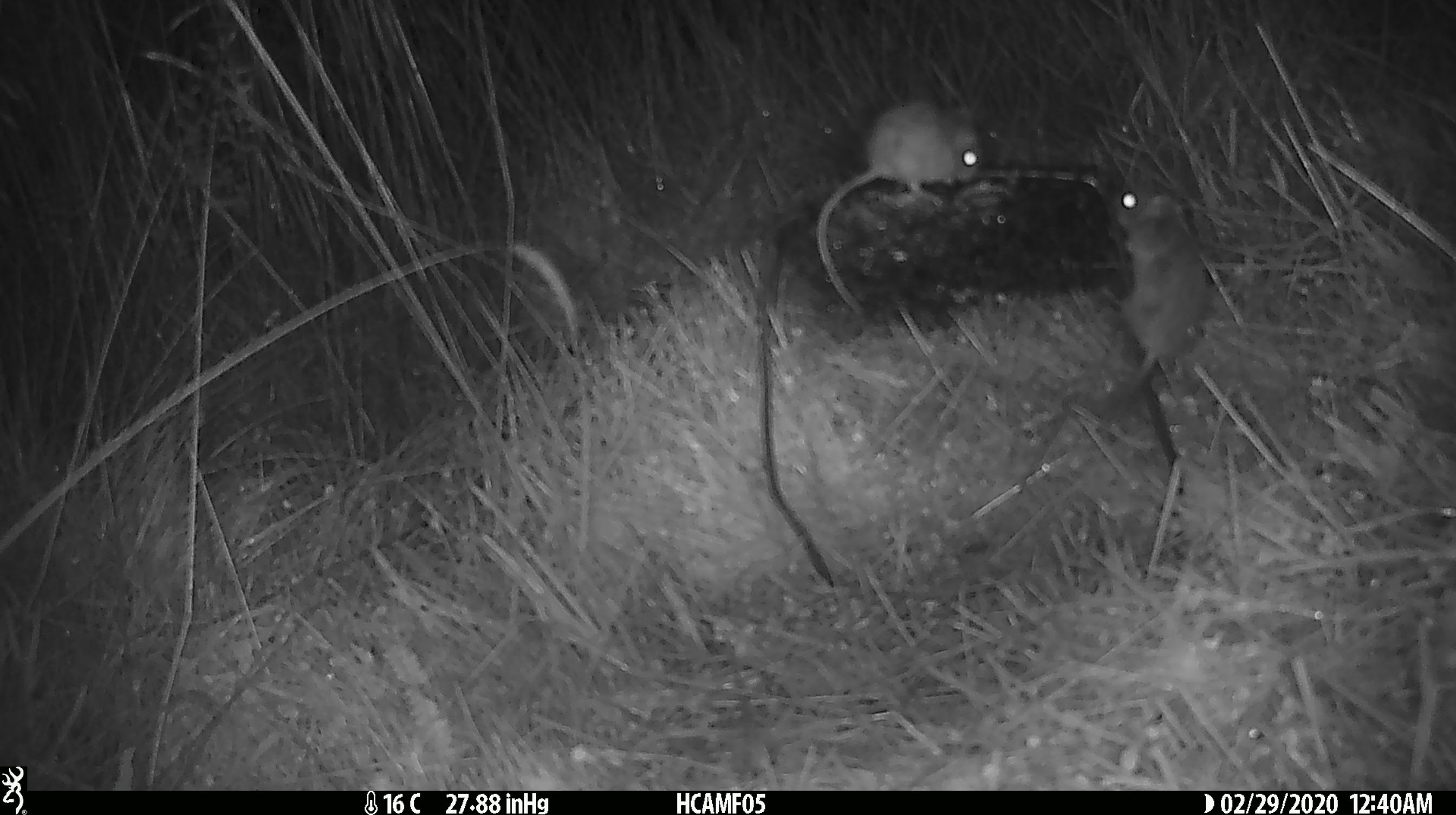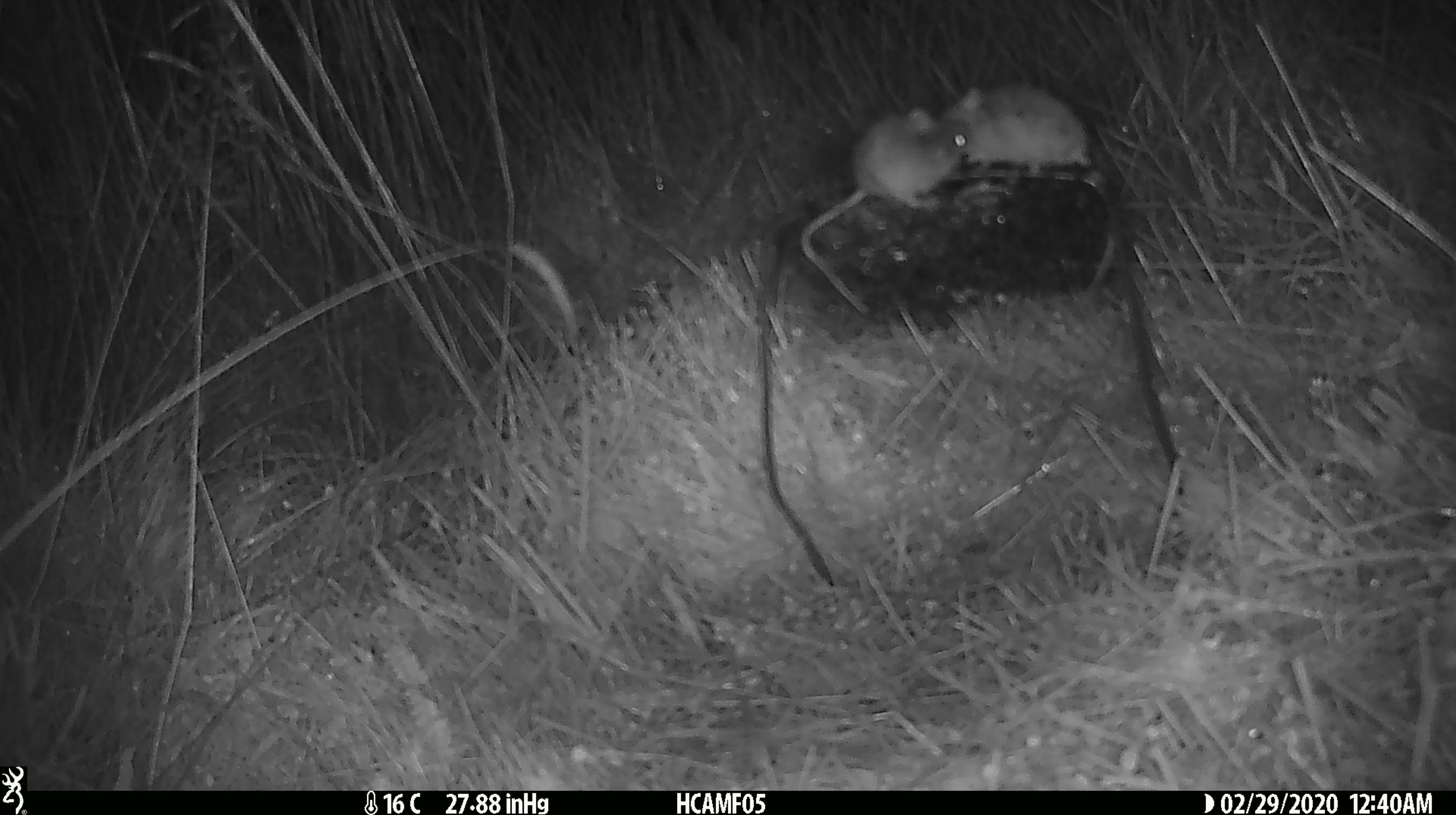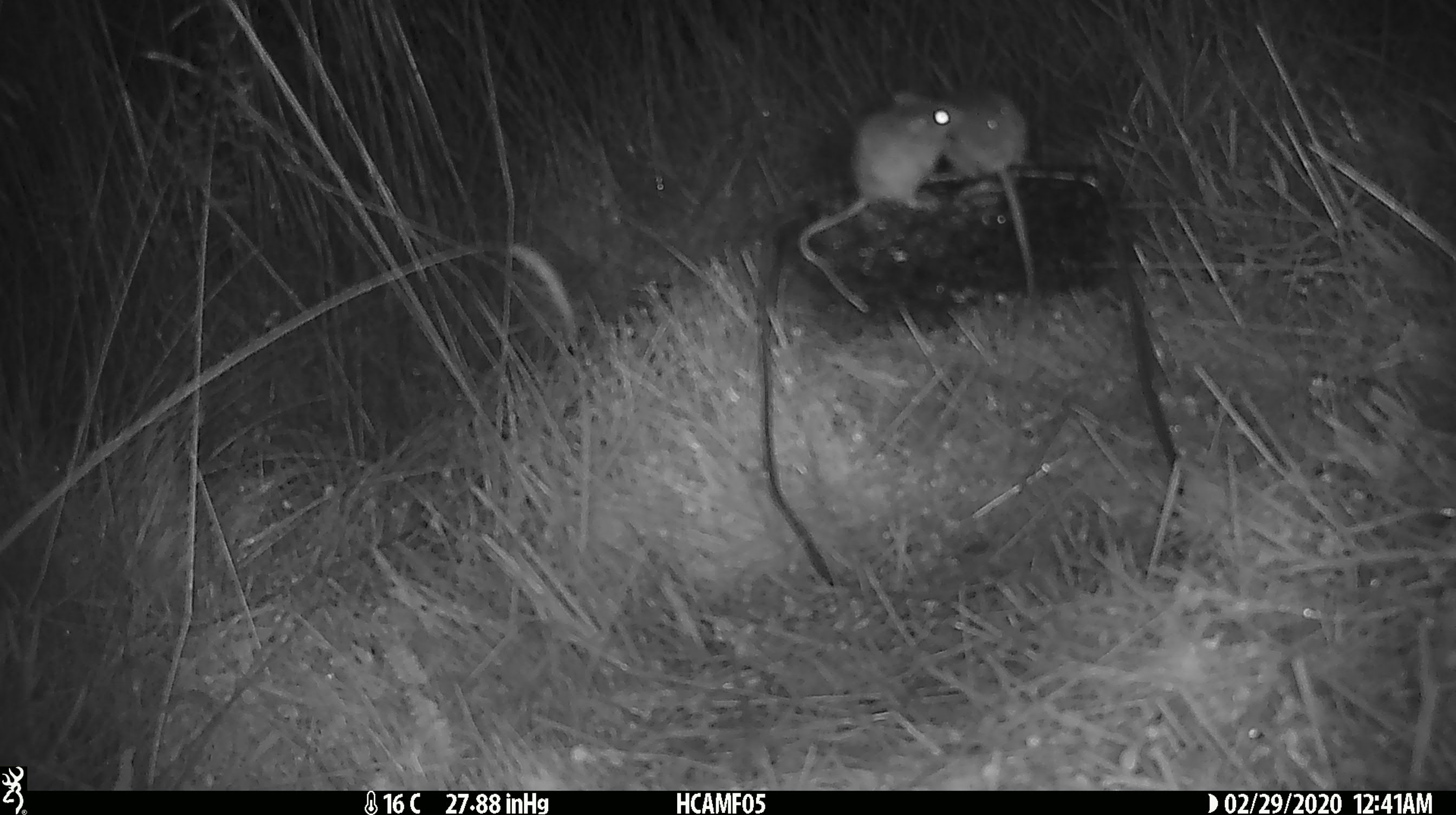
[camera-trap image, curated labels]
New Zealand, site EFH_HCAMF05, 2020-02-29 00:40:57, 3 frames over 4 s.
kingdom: Animalia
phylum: Chordata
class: Mammalia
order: Rodentia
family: Muridae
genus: Mus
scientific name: Mus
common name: mouse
Mouse (Mus).